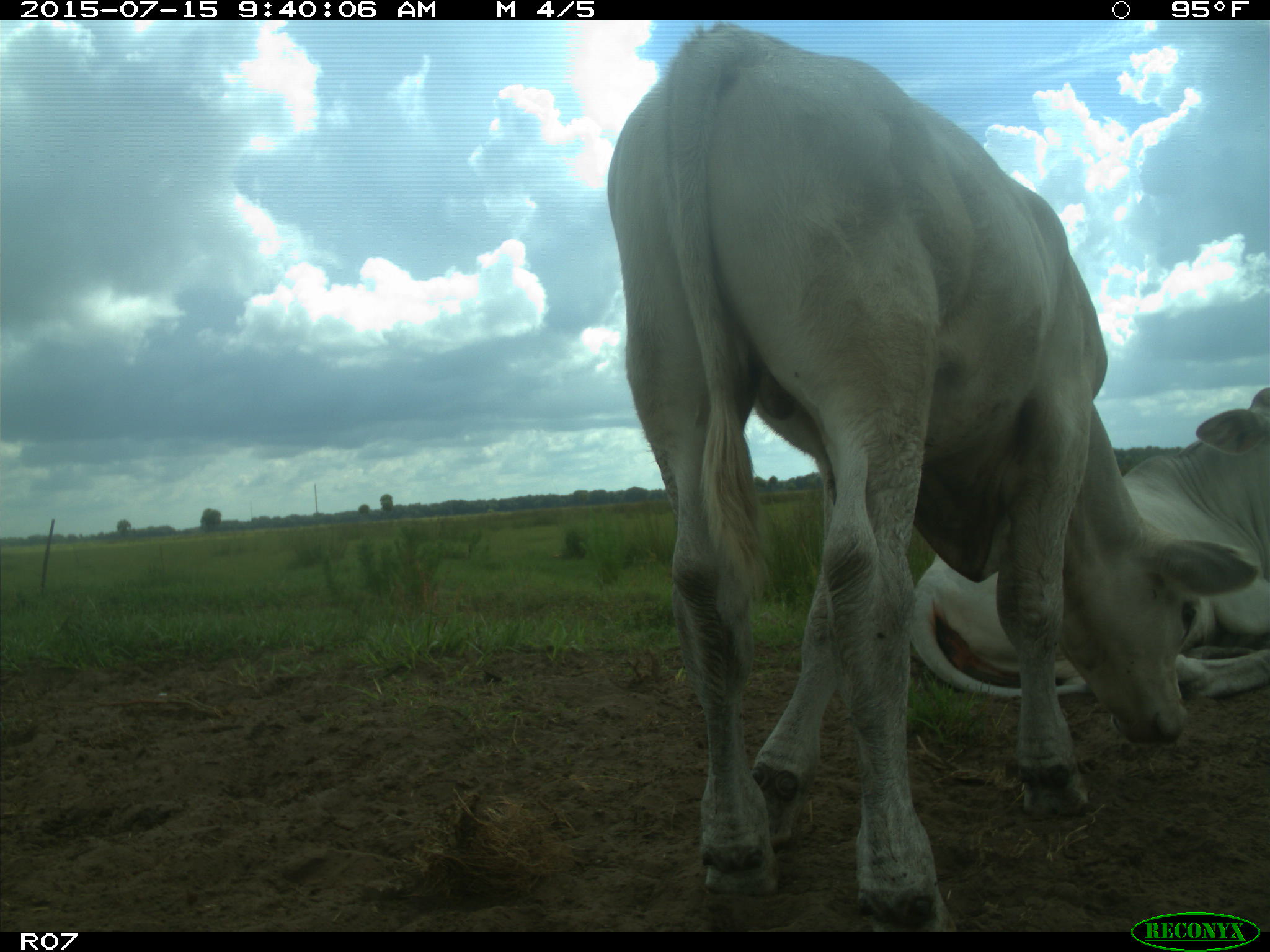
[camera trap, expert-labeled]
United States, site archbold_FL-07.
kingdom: Animalia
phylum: Chordata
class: Mammalia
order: Artiodactyla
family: Bovidae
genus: Bos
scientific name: Bos taurus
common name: domestic cow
Bos taurus (domestic cow).